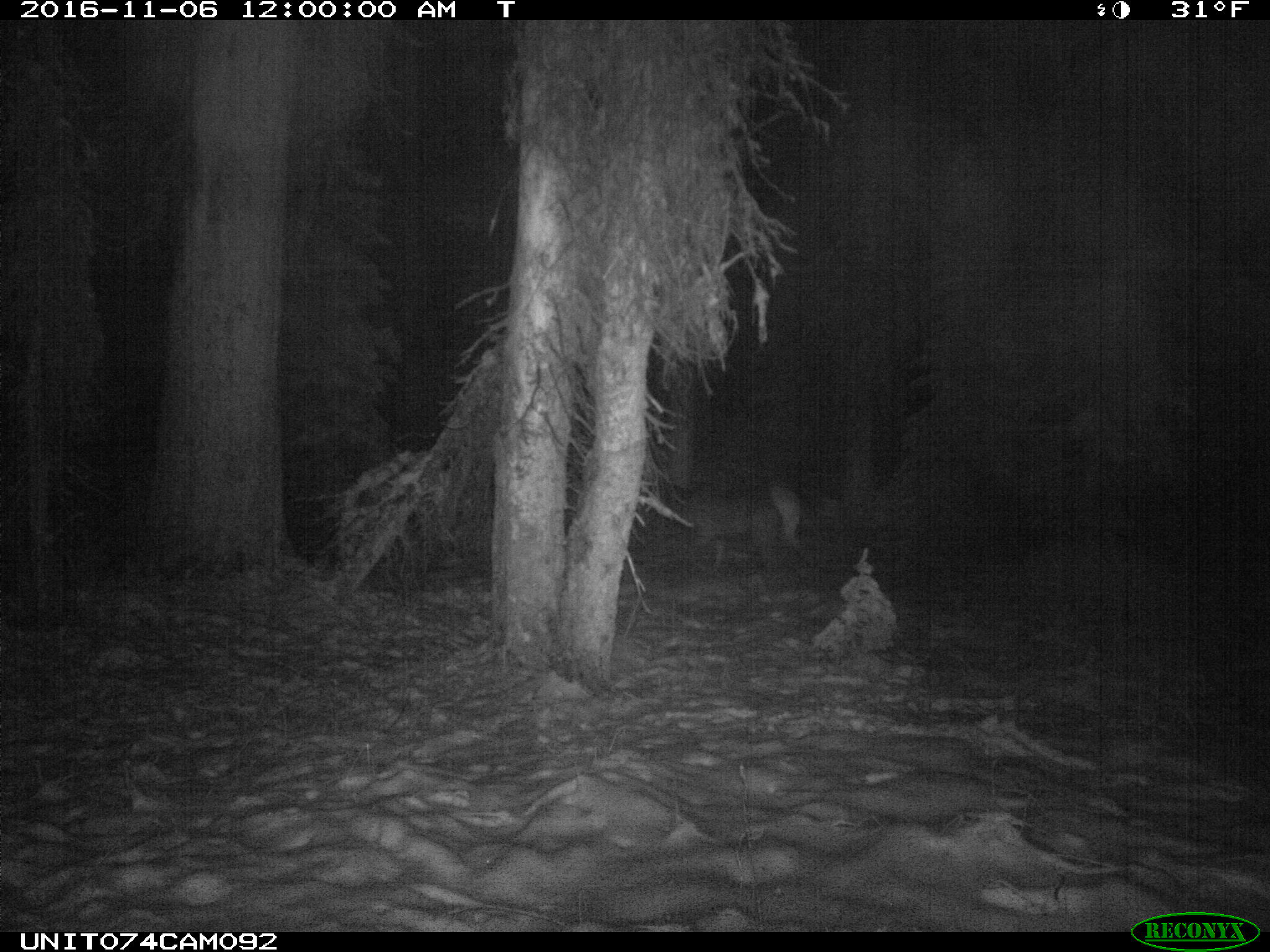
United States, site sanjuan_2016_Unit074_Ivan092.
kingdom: Animalia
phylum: Chordata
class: Mammalia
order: Artiodactyla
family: Cervidae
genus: Cervus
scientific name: Cervus elaphus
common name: red deer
Cervus elaphus (red deer).